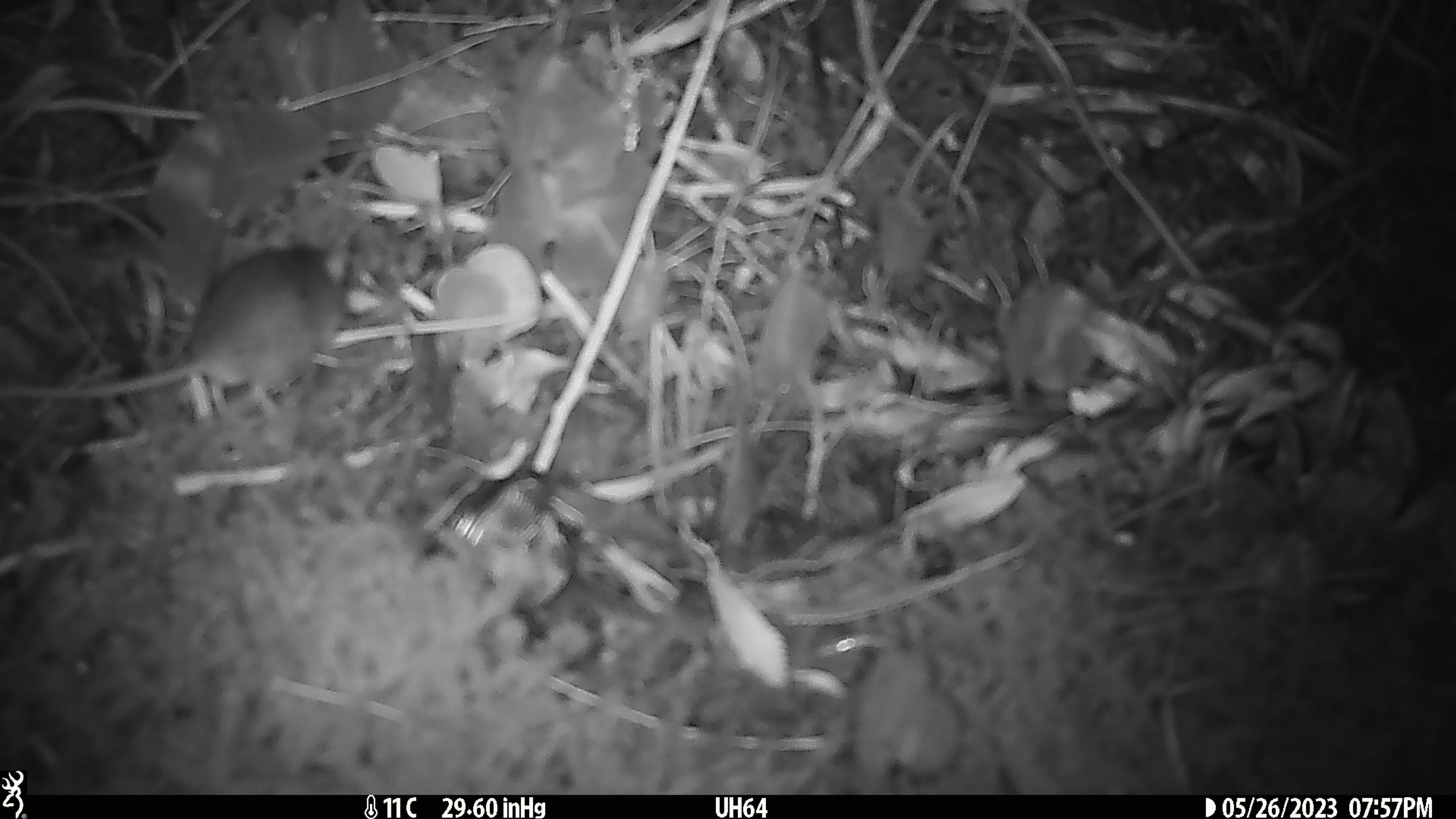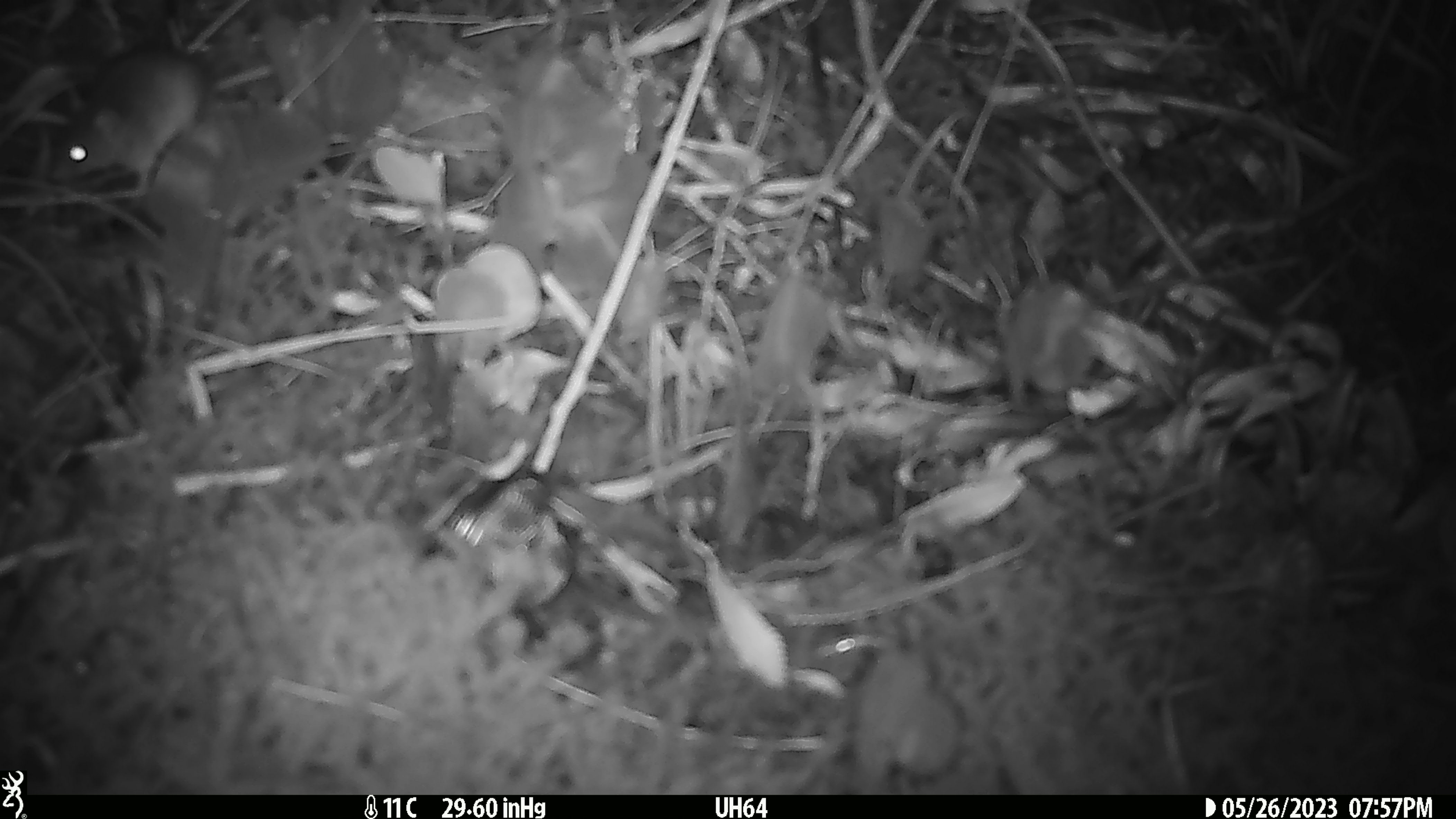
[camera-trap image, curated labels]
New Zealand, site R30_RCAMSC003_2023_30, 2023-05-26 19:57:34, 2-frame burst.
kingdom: Animalia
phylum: Chordata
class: Mammalia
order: Rodentia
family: Muridae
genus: Mus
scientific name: Mus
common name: mouse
Mouse (Mus).